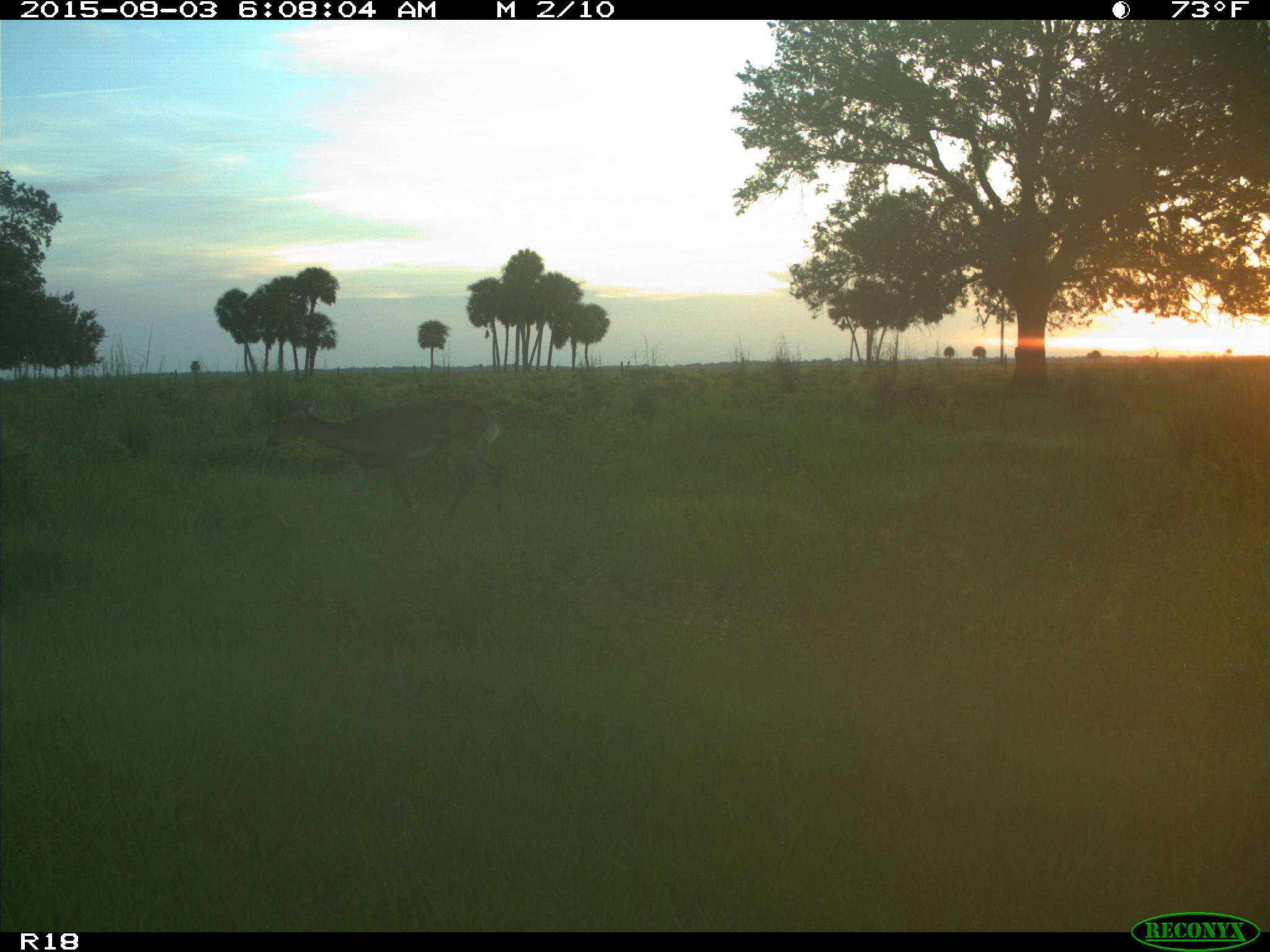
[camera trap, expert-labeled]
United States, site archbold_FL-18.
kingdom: Animalia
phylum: Chordata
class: Mammalia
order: Artiodactyla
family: Cervidae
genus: Odocoileus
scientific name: Odocoileus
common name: deer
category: unidentified deer